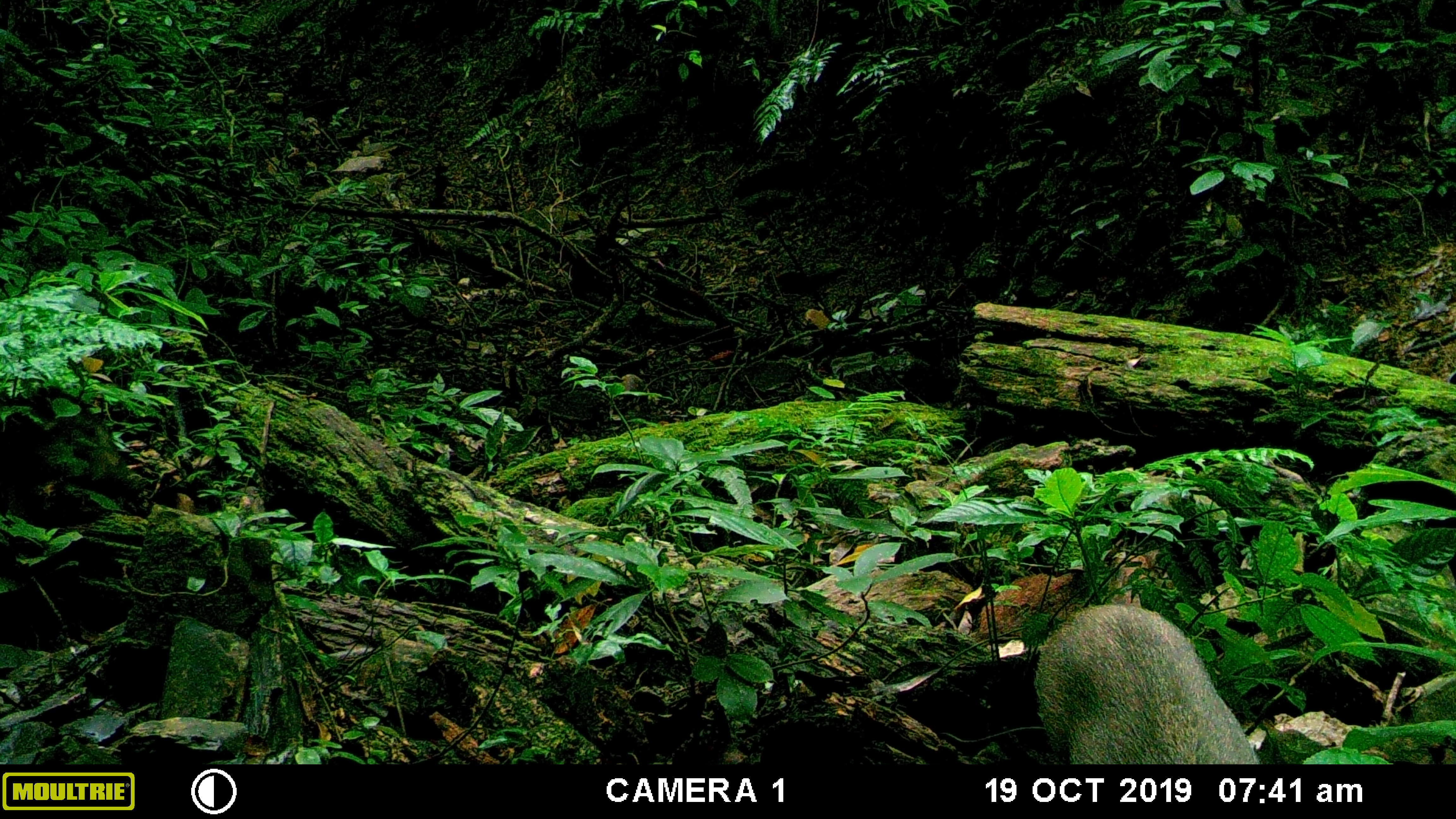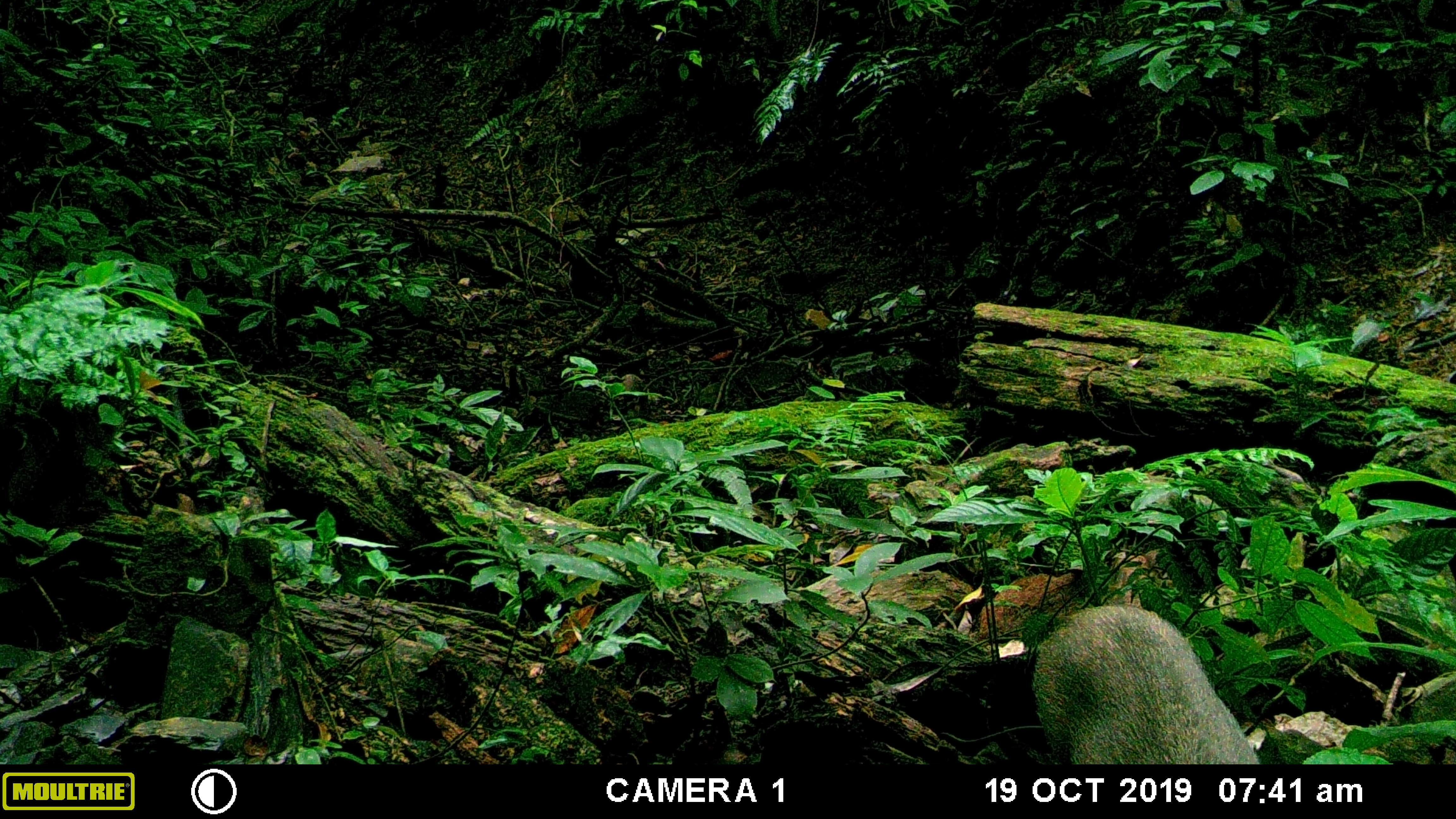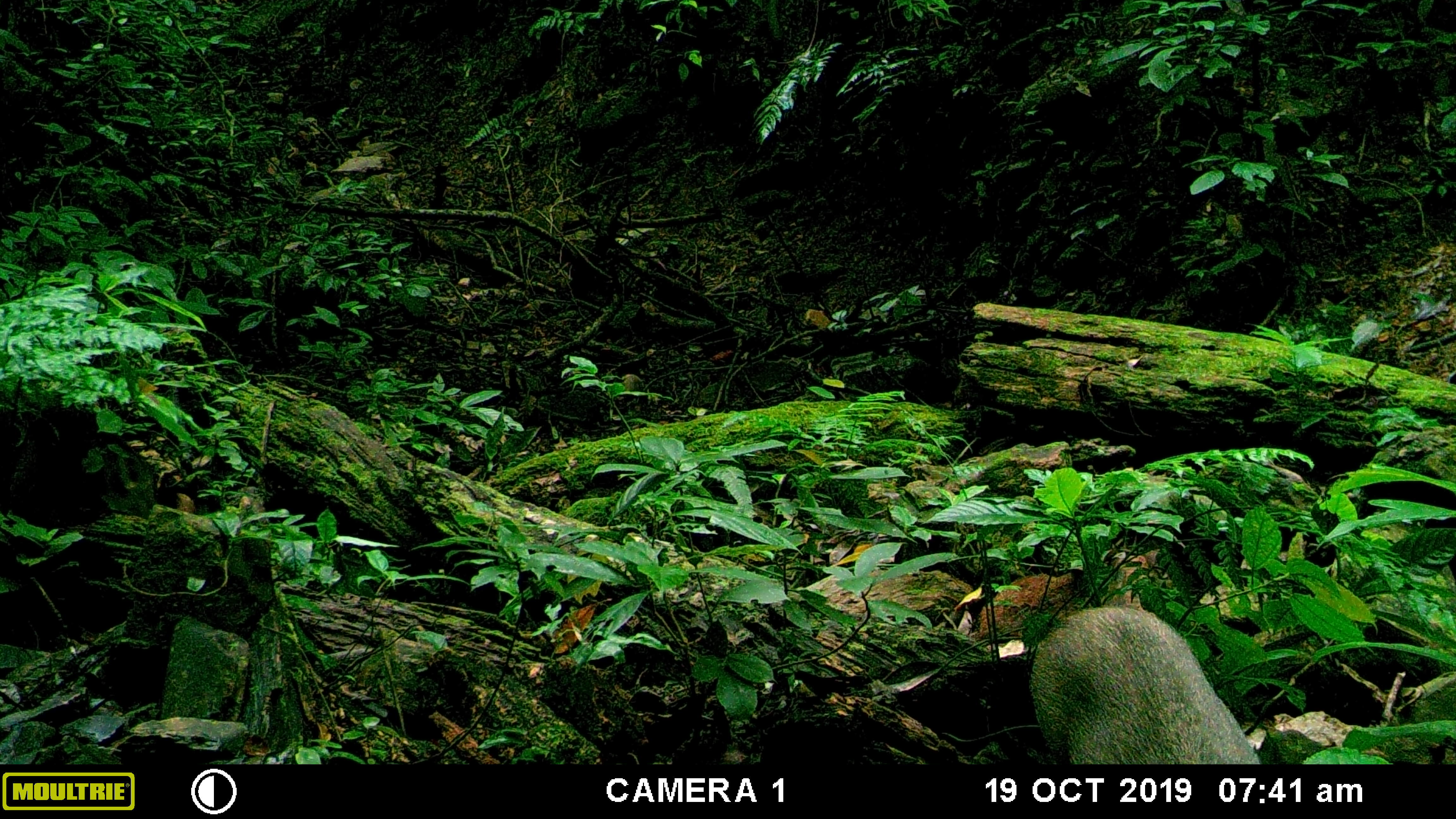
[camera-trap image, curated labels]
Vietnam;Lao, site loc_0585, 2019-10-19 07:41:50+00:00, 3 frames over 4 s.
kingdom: Animalia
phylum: Chordata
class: Mammalia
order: Artiodactyla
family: Suidae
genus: Sus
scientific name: Sus scrofa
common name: eurasian wild pig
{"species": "eurasian wild pig (Sus scrofa)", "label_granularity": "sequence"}